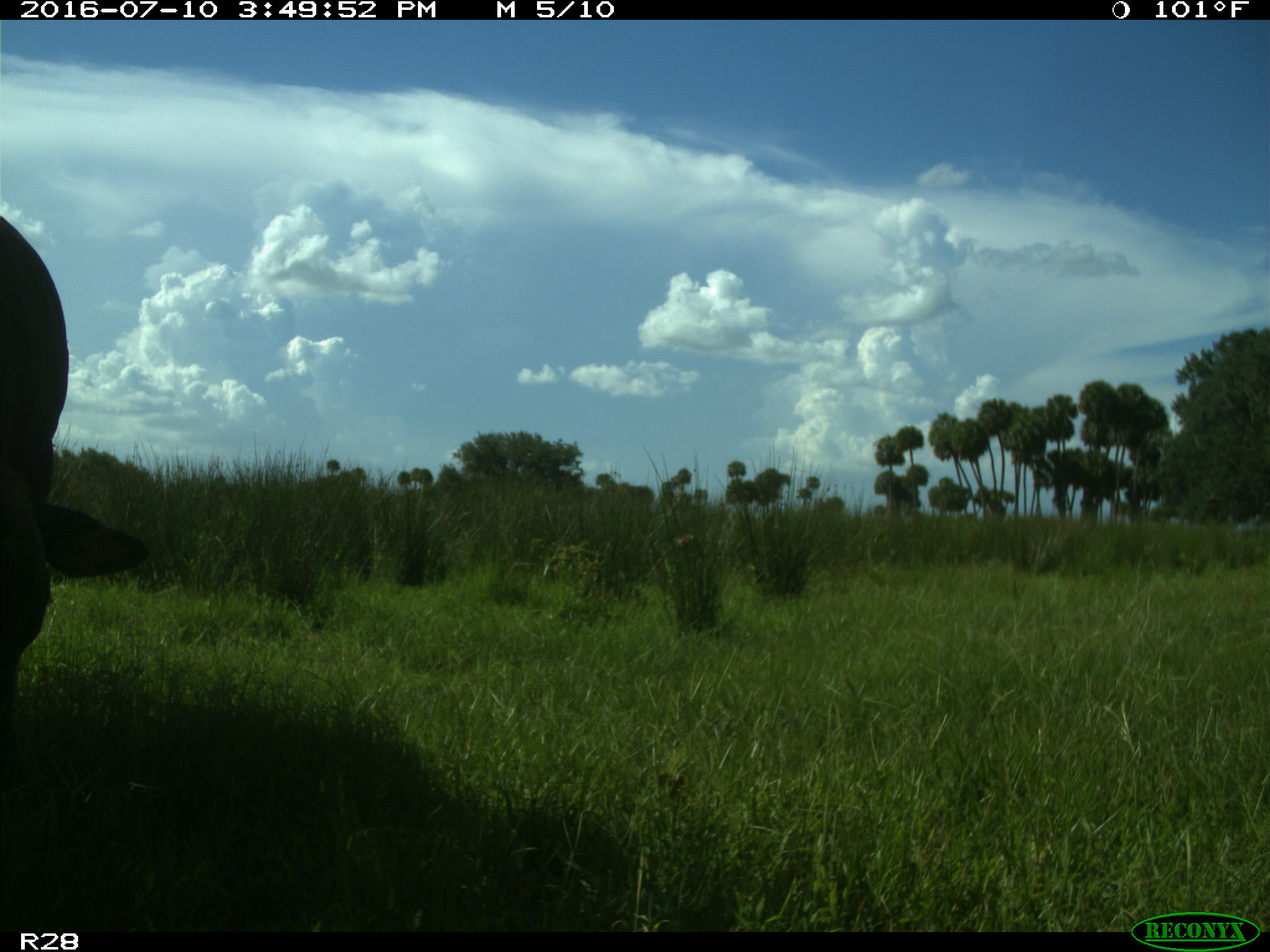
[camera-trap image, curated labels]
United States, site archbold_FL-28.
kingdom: Animalia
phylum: Chordata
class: Mammalia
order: Artiodactyla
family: Bovidae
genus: Bos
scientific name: Bos taurus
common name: domestic cow